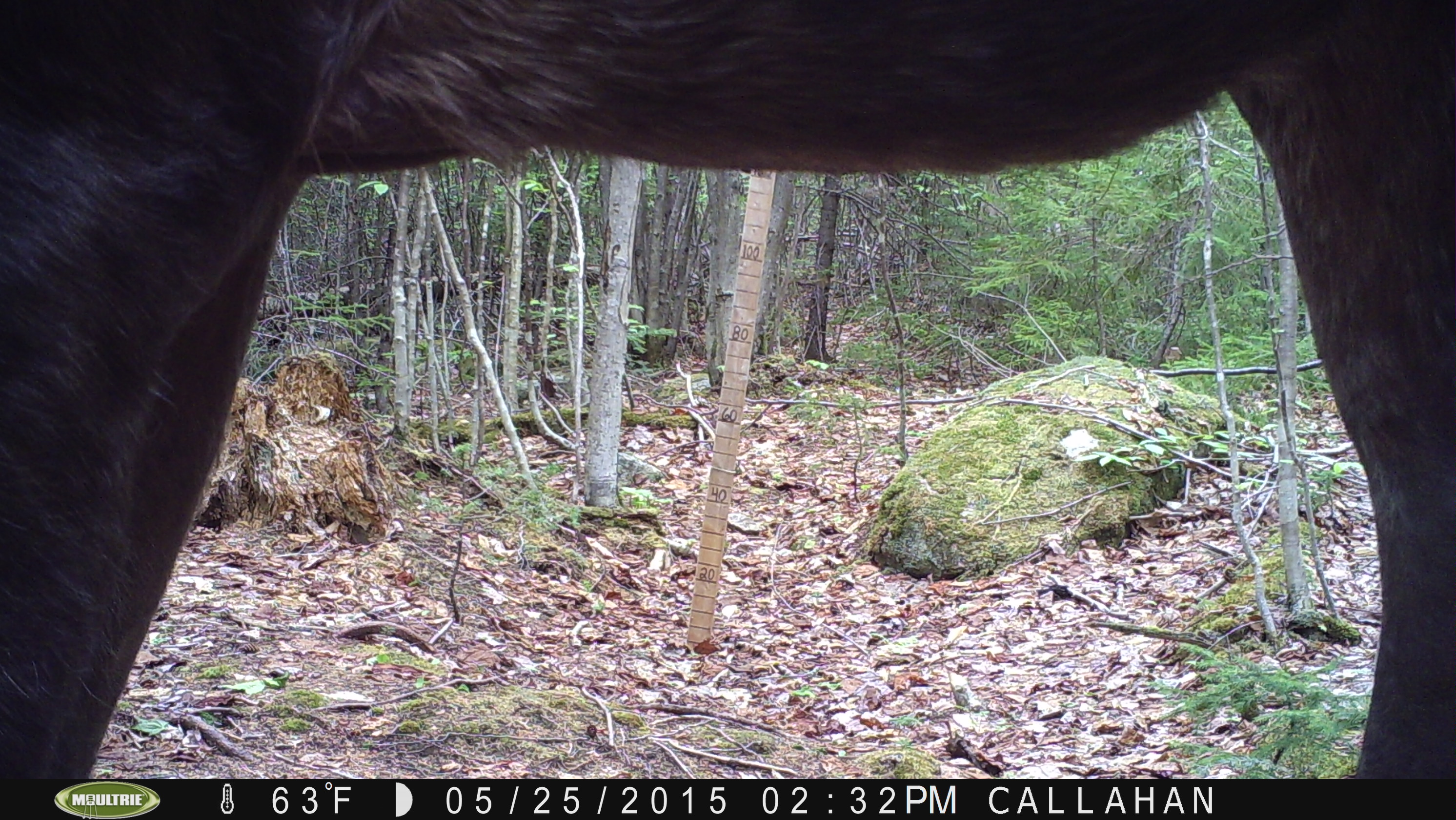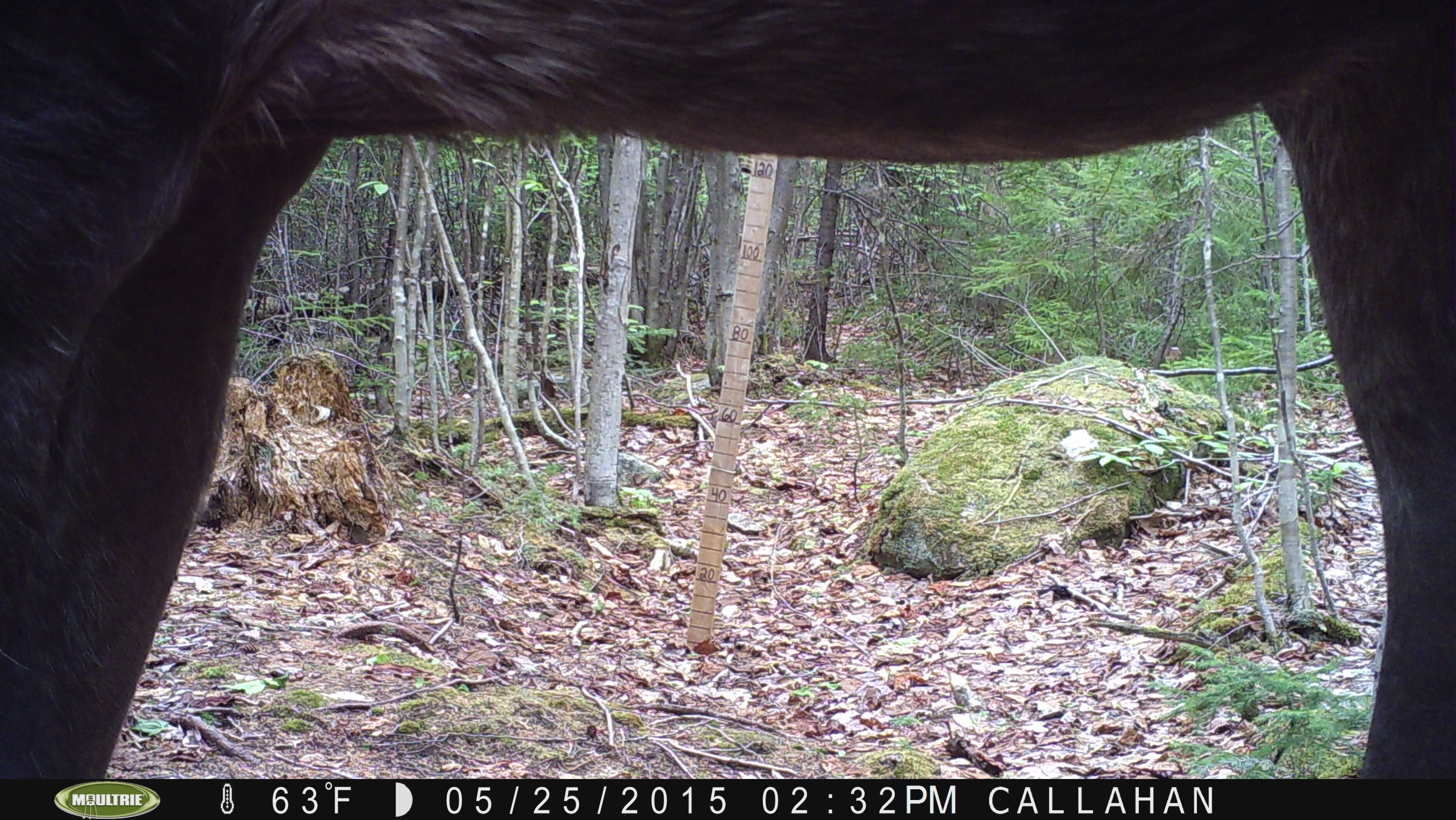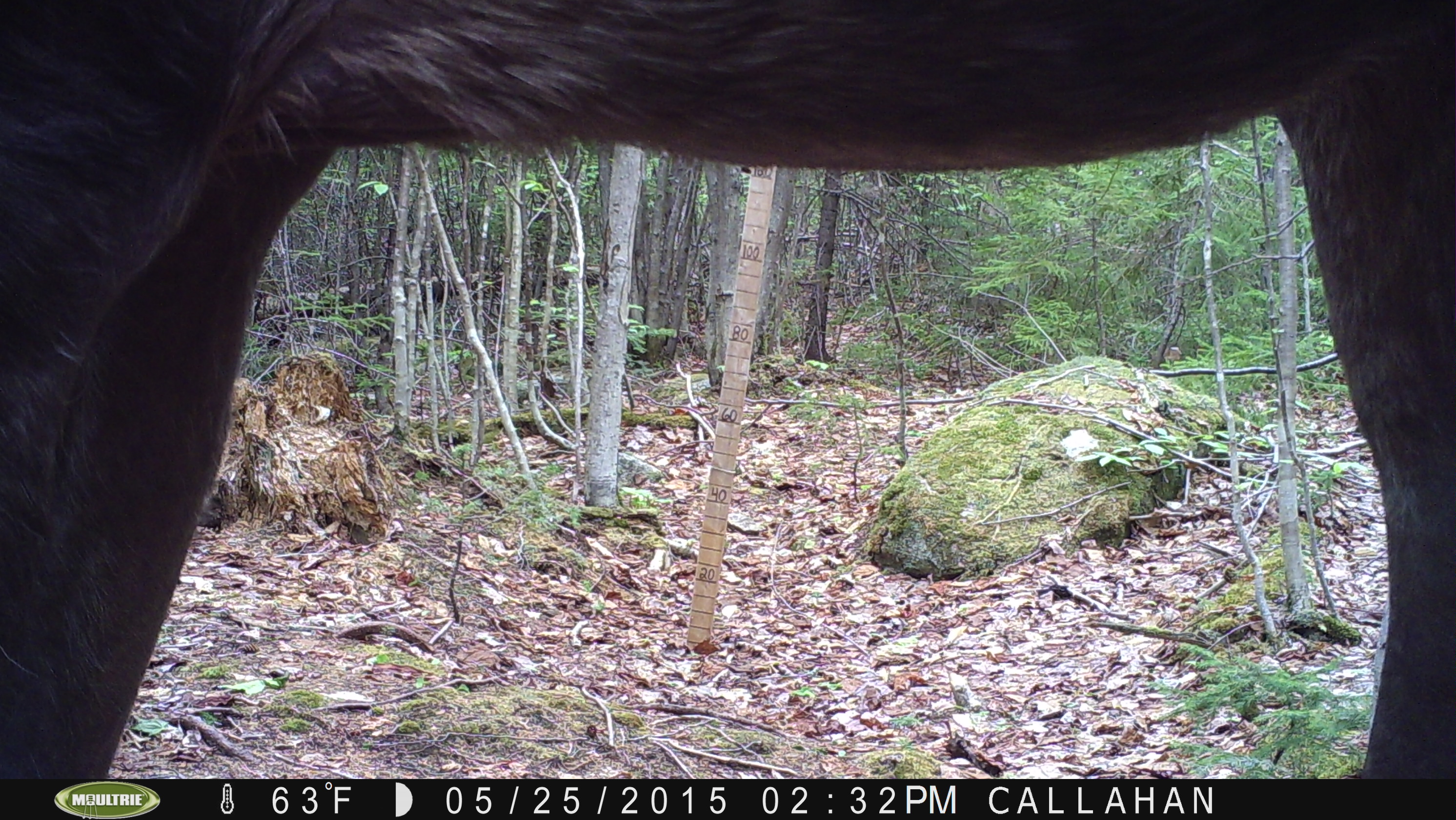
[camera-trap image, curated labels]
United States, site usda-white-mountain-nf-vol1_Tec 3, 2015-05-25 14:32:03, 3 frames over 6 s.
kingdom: Animalia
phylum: Chordata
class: Mammalia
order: Artiodactyla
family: Cervidae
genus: Alces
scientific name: Alces alces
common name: moose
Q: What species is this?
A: Moose (Alces alces).